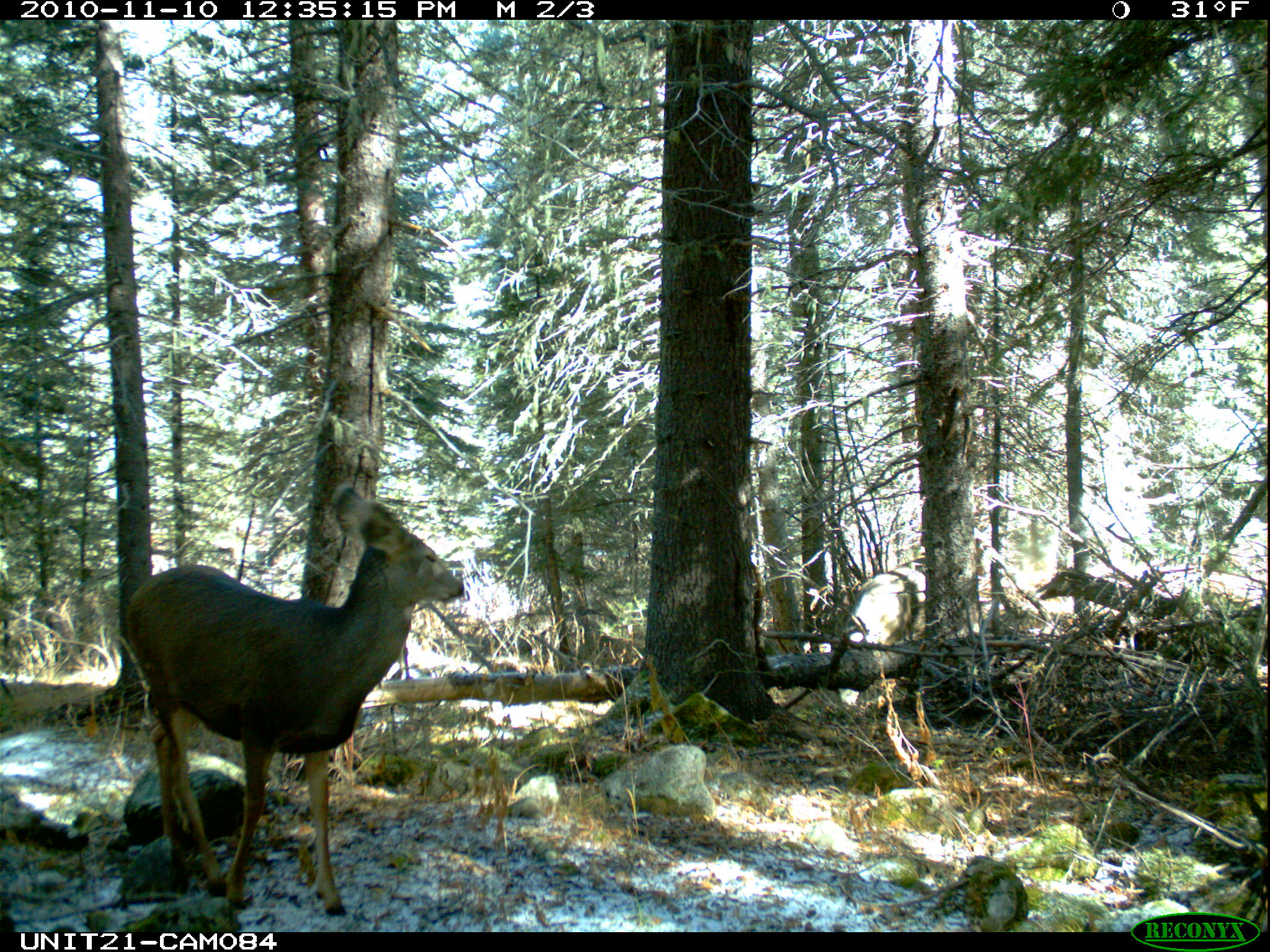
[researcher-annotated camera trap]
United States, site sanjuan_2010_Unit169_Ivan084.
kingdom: Animalia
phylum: Chordata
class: Mammalia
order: Artiodactyla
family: Cervidae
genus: Odocoileus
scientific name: Odocoileus hemionus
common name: mule deer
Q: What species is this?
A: Odocoileus hemionus (mule deer).